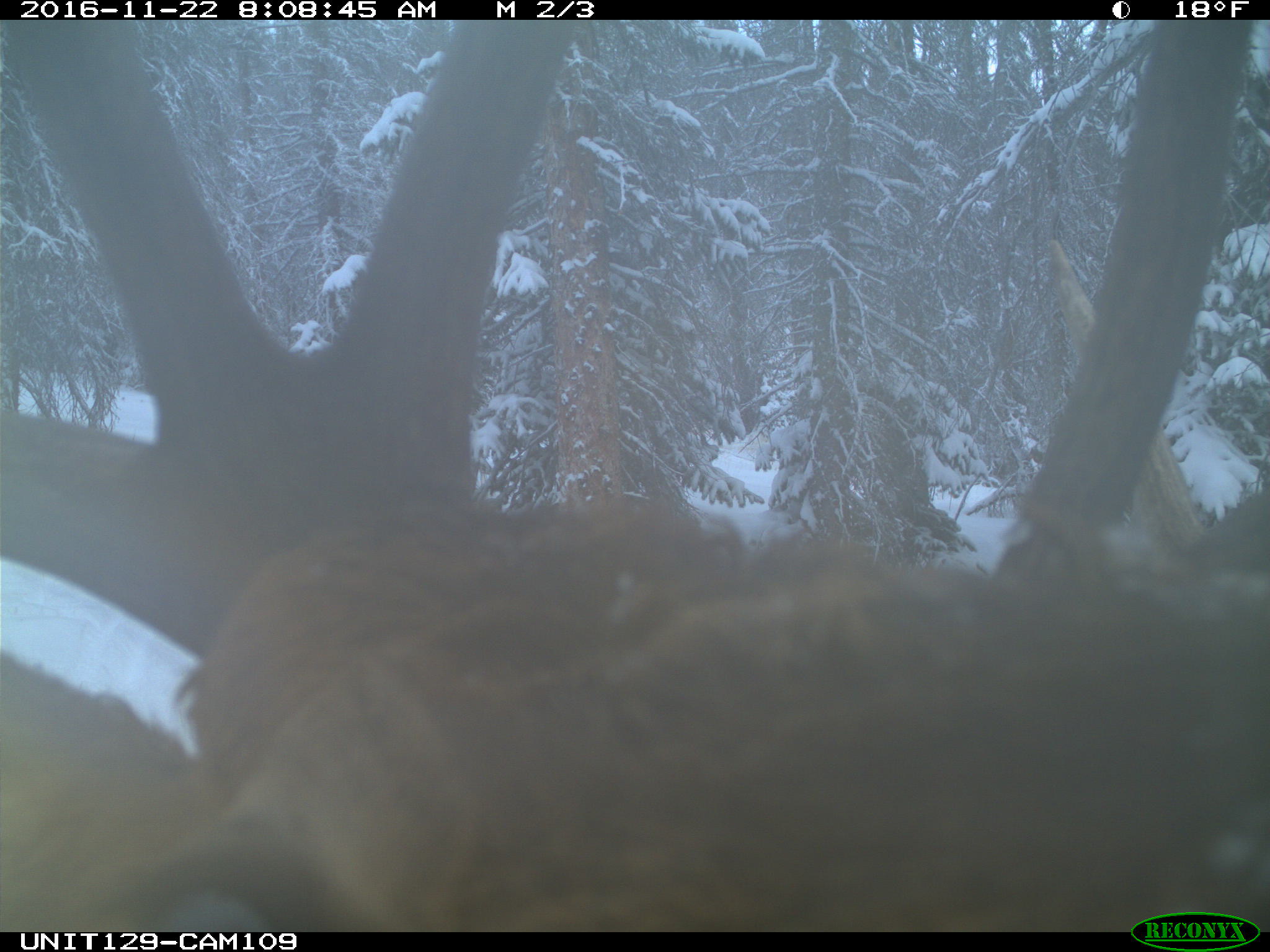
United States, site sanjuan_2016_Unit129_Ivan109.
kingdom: Animalia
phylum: Chordata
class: Mammalia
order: Artiodactyla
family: Cervidae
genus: Cervus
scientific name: Cervus elaphus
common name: red deer